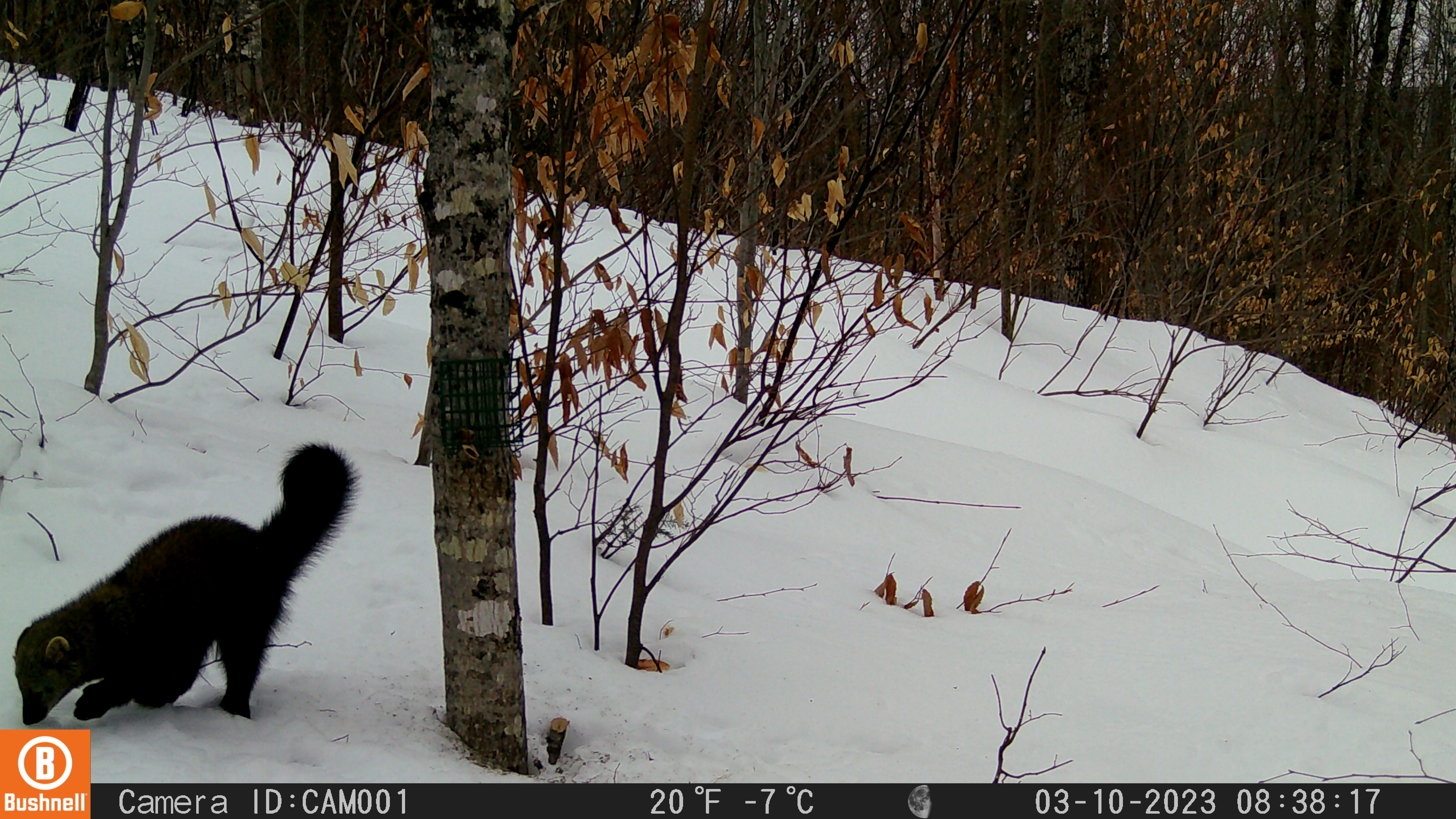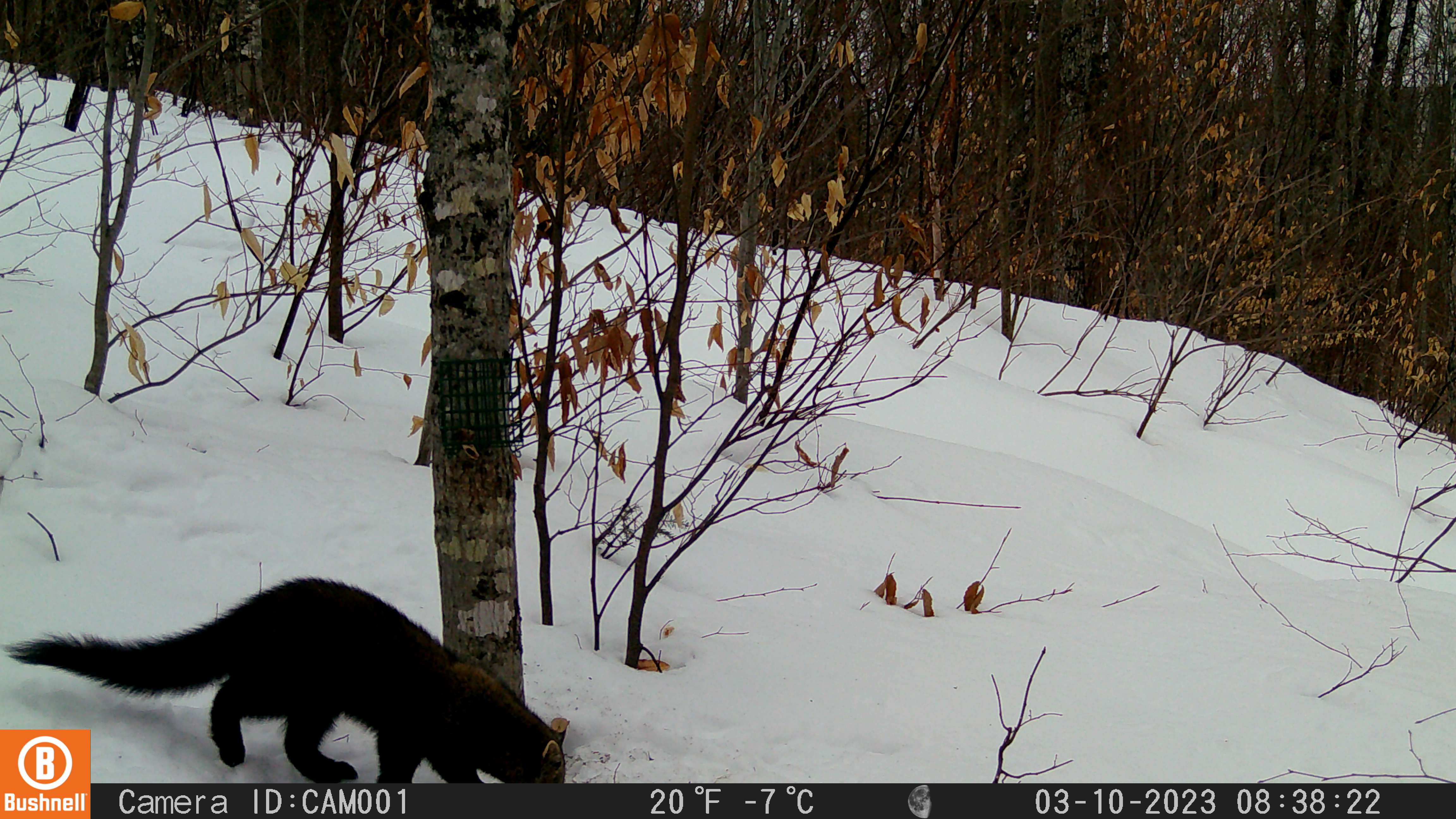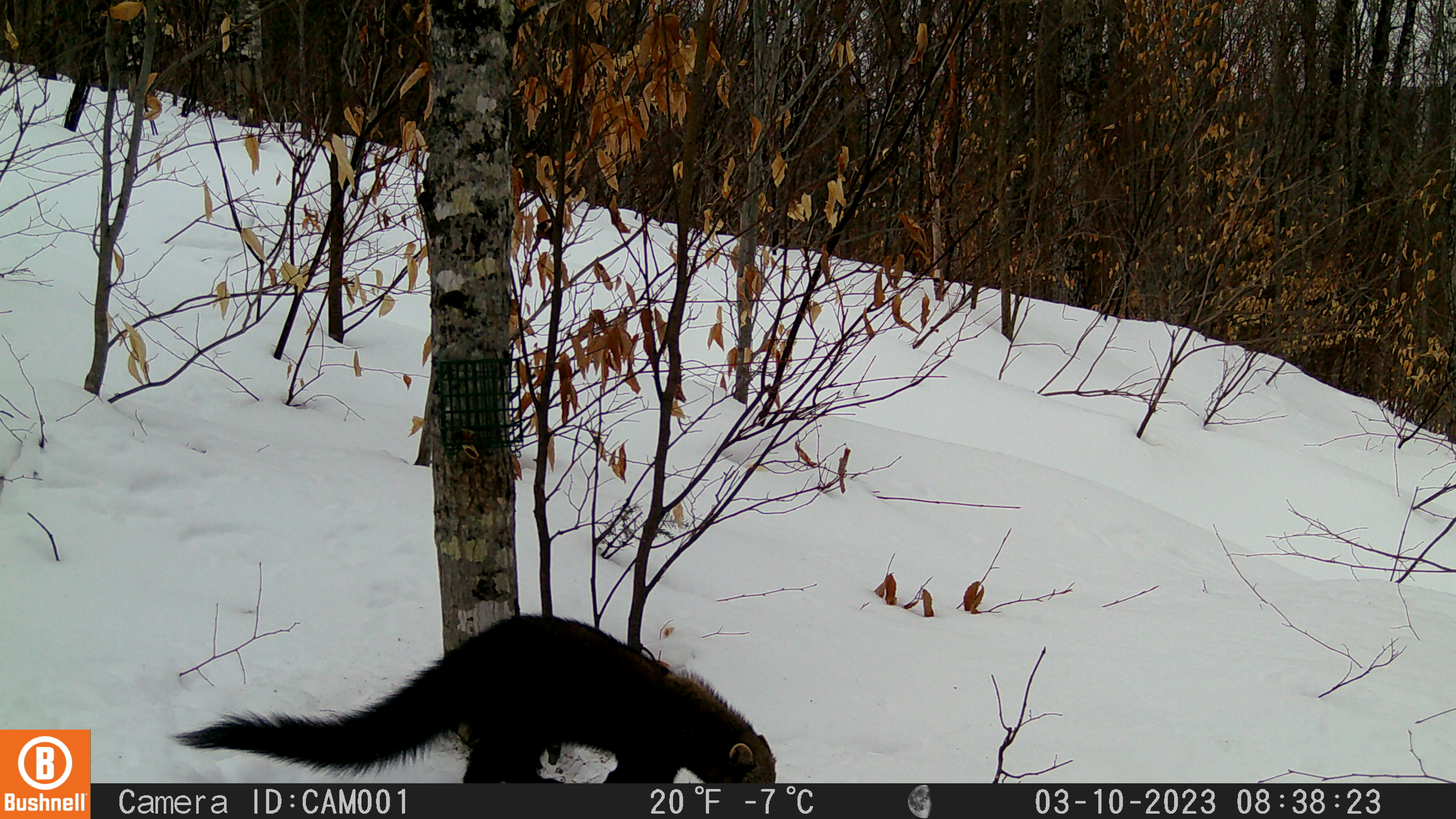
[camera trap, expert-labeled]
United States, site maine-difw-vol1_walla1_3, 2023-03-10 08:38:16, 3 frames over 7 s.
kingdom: Animalia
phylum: Chordata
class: Mammalia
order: Carnivora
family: Mustelidae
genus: Pekania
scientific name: Pekania pennanti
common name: fisher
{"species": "fisher (Pekania pennanti)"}